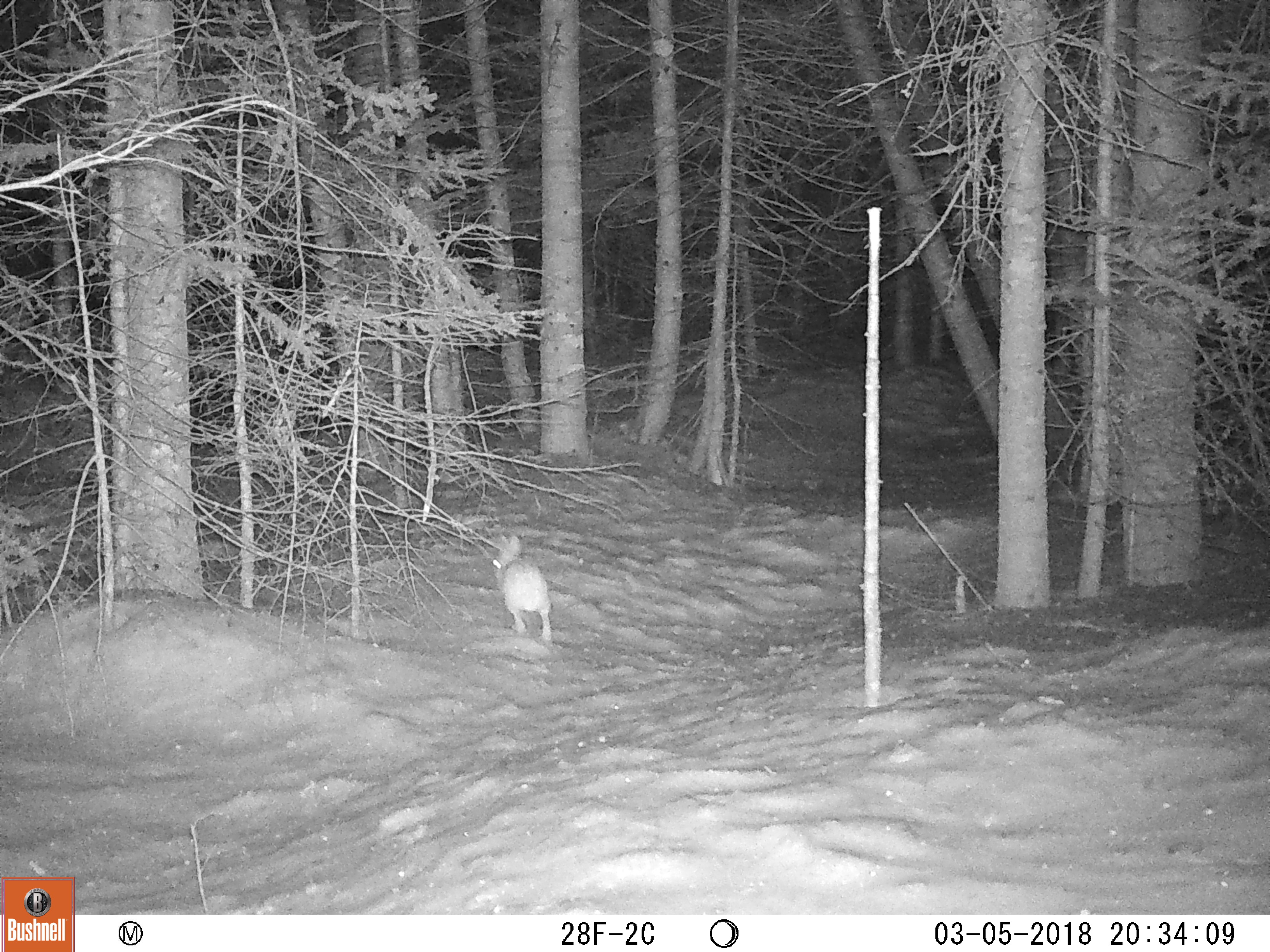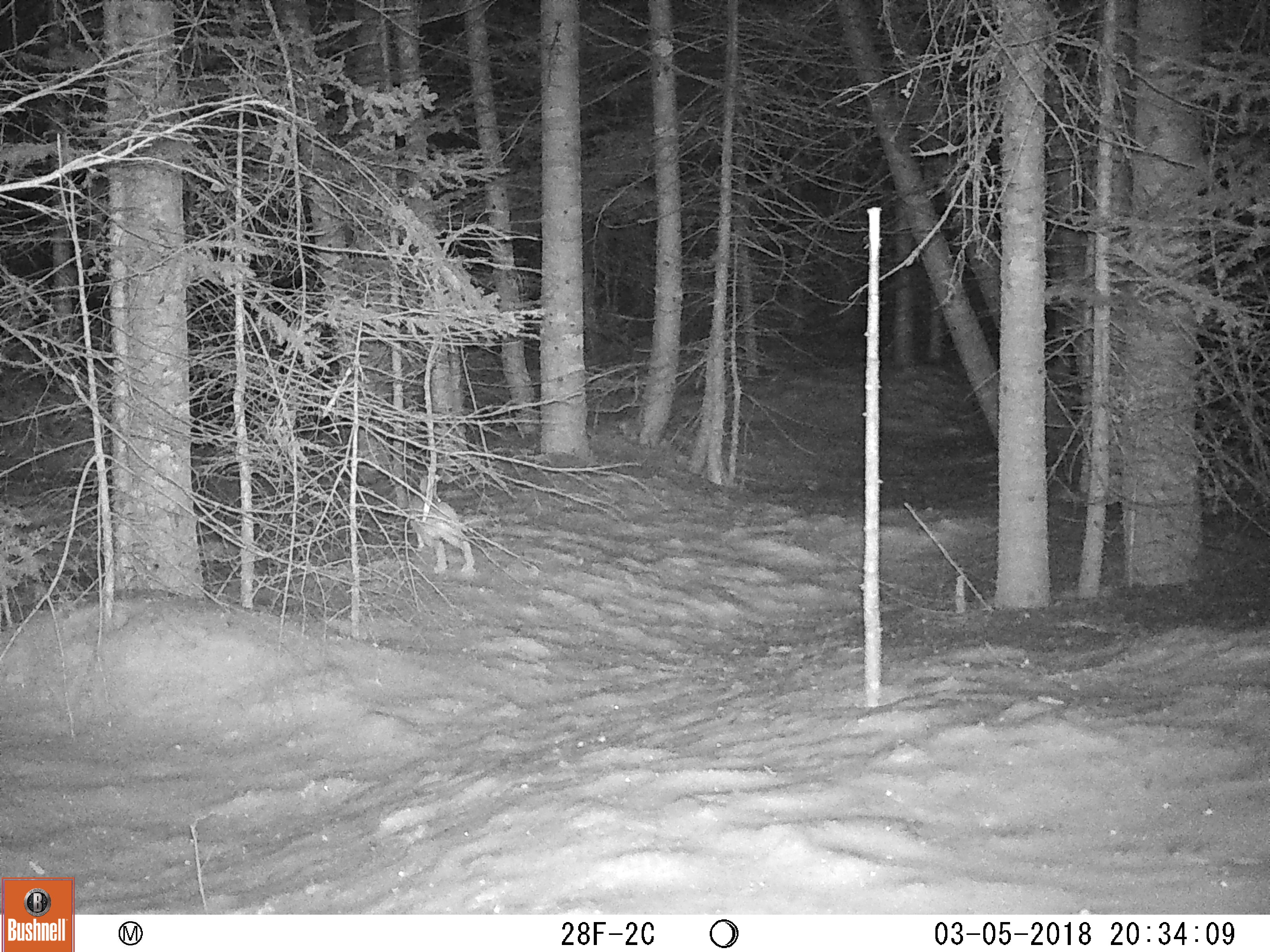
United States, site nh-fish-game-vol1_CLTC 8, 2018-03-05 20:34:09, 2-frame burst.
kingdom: Animalia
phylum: Chordata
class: Mammalia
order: Lagomorpha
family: Leporidae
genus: Lepus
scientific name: Lepus americanus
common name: snowshoe hare